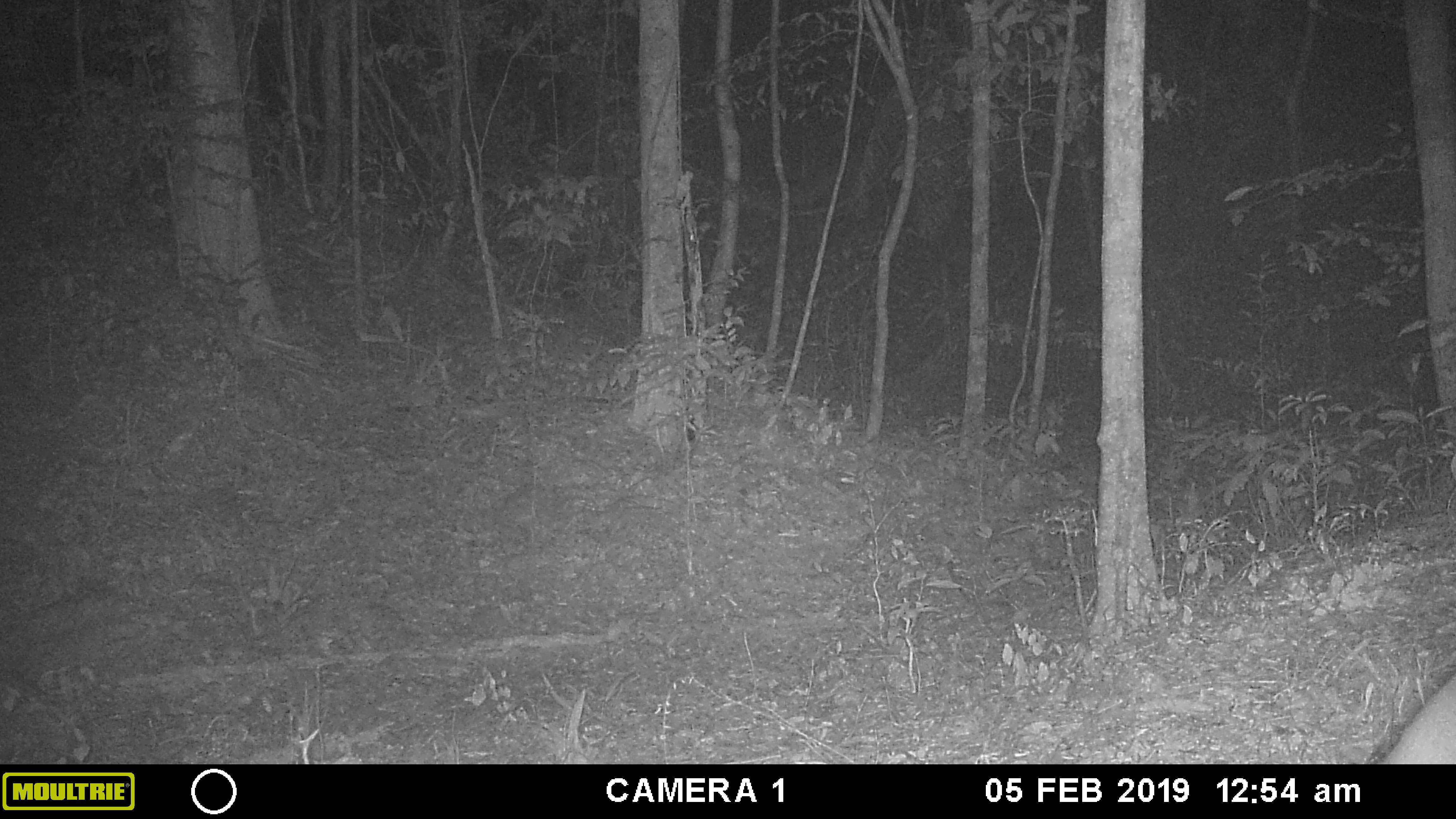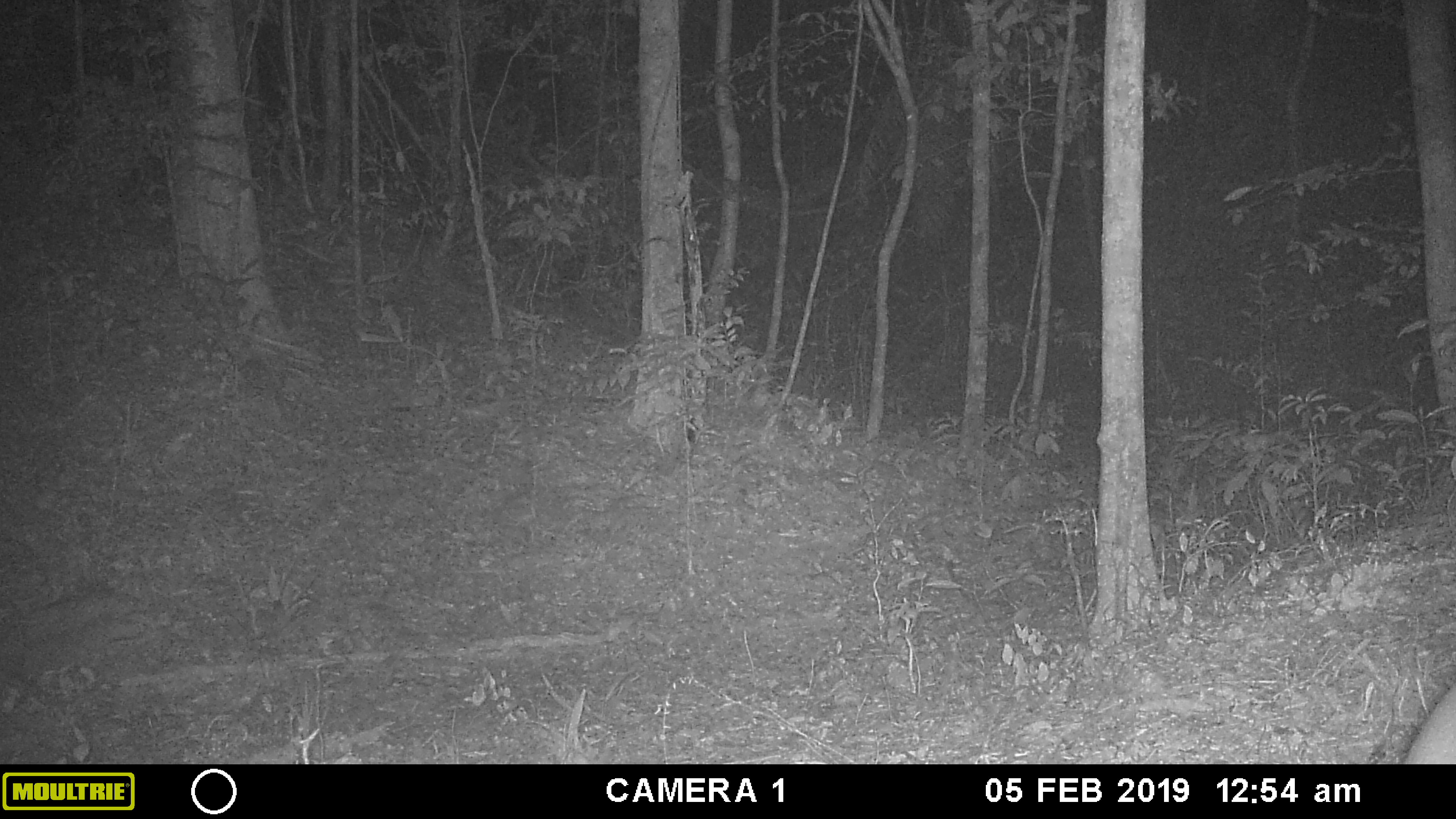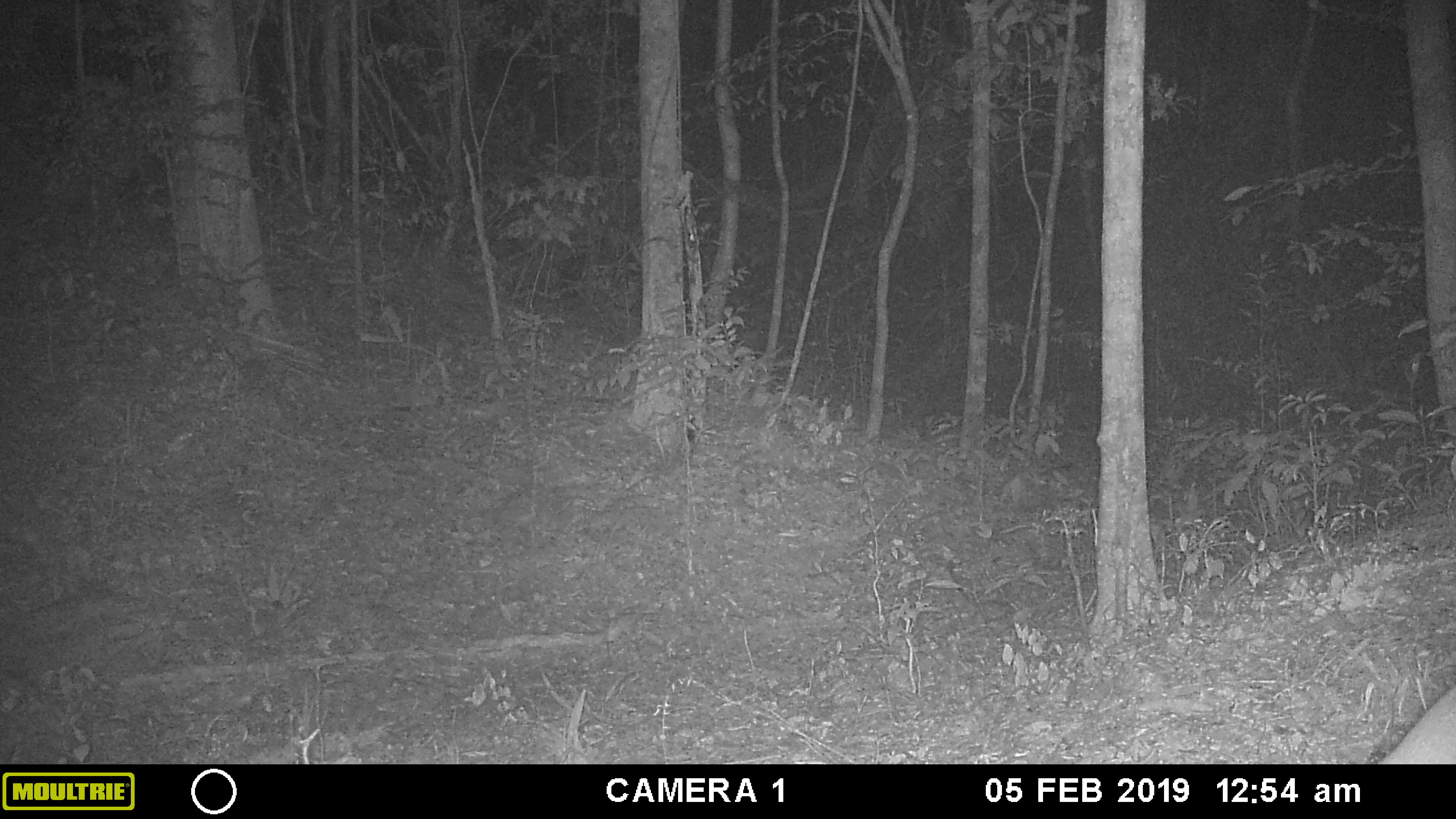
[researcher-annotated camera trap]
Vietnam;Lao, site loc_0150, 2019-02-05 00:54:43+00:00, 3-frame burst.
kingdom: Animalia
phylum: Chordata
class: Mammalia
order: Artiodactyla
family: Cervidae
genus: Muntiacus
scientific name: Muntiacus vuquangensis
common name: large-antlered muntjac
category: large antlered muntjac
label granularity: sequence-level